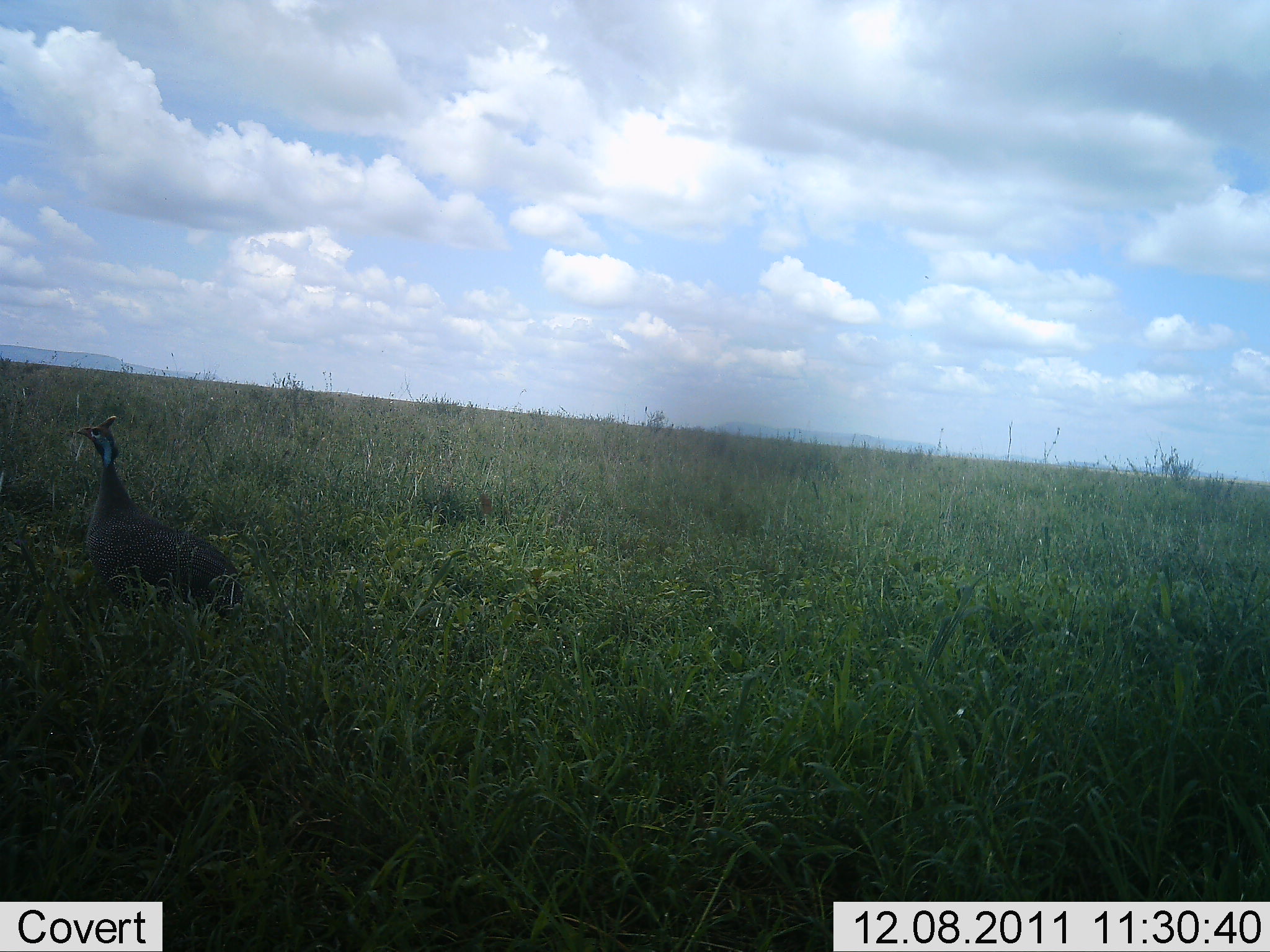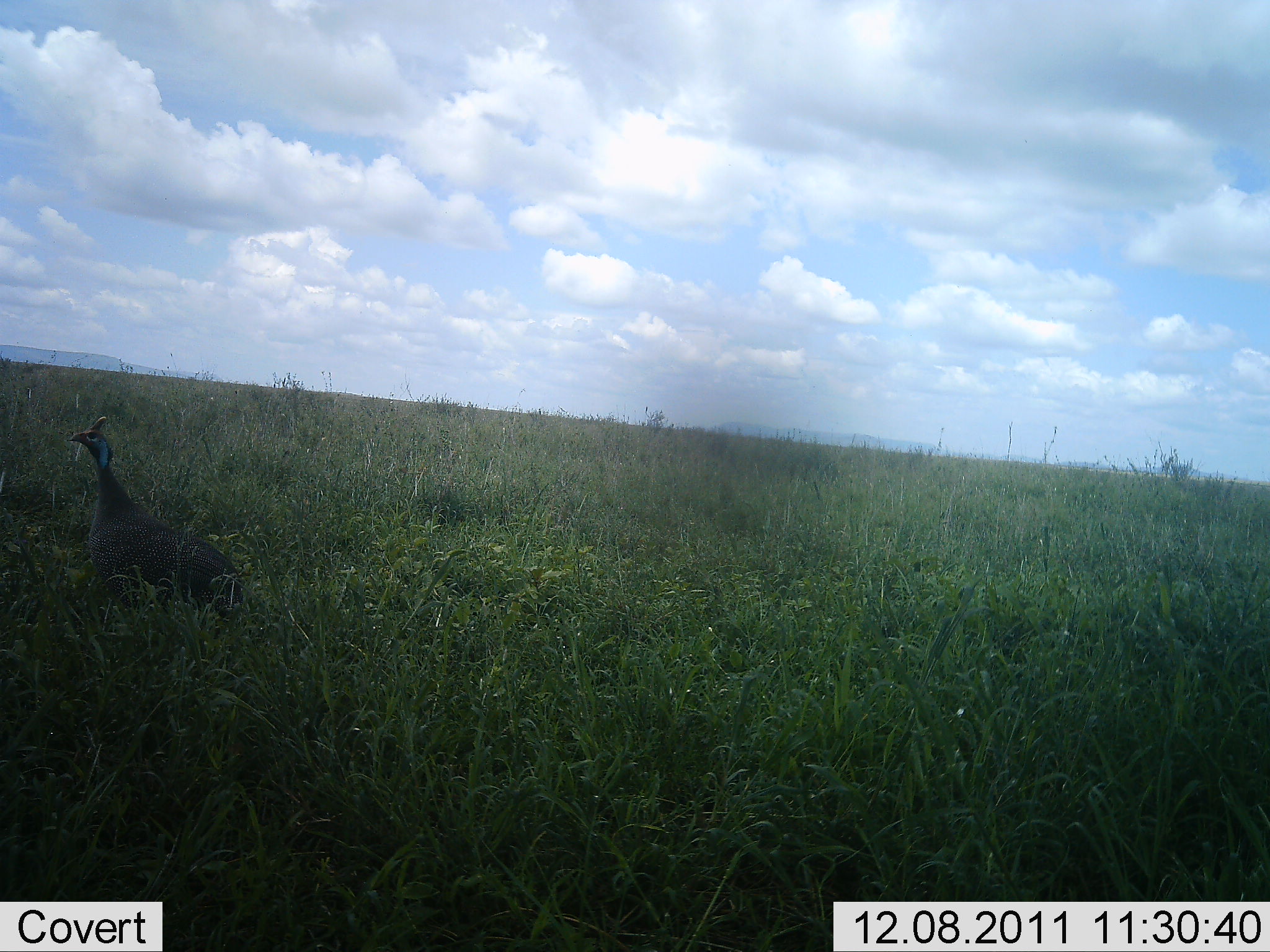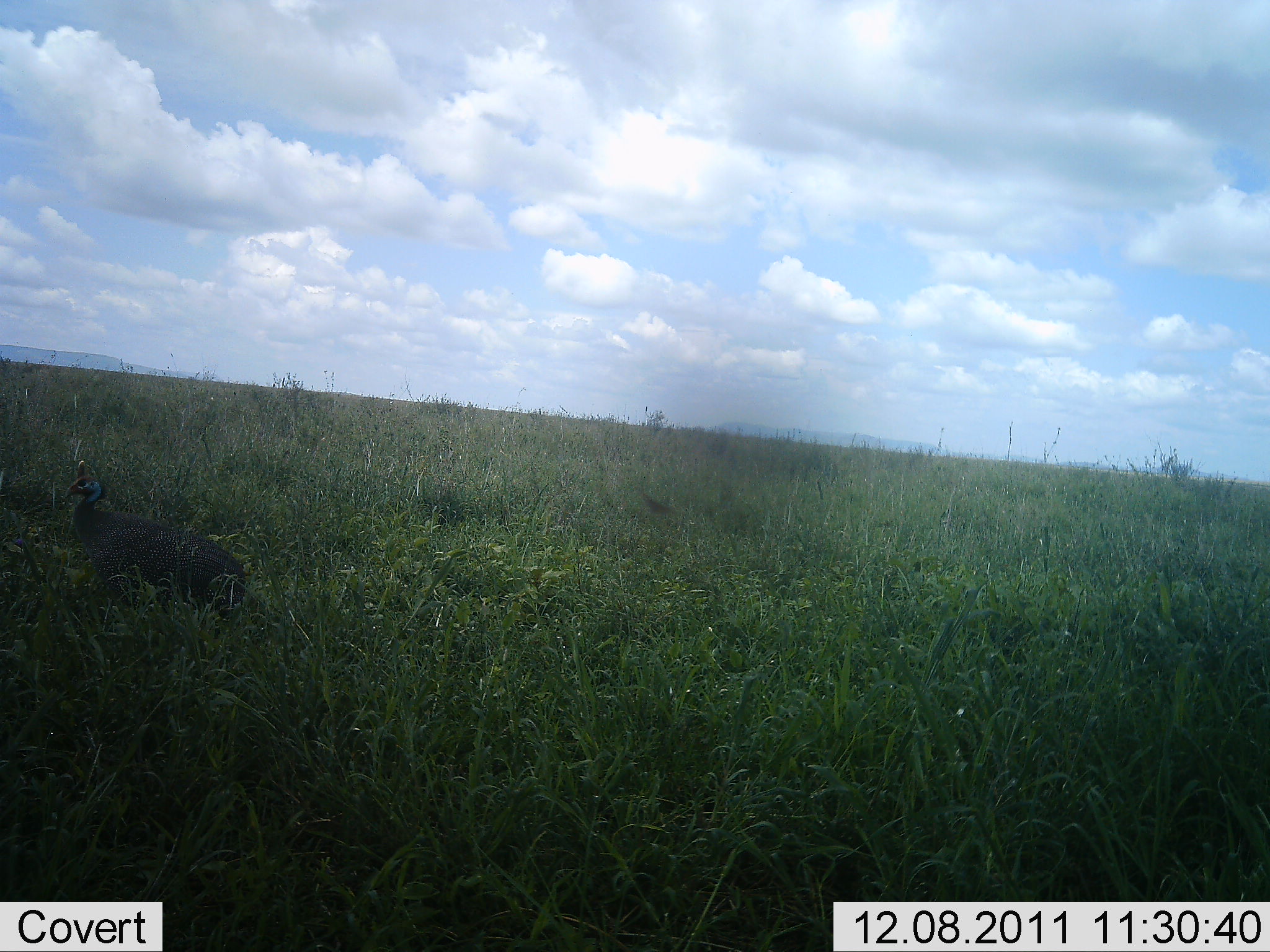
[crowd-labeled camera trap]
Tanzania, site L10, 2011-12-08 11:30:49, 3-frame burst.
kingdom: Animalia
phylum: Chordata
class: Aves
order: Galliformes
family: Numididae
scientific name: Numididae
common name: guinea fowl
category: guineafowl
Guineafowl (guinea fowl) (Numididae), count 1. Behavior (volunteer vote fractions): standing 91%, resting 0%, moving 9%, interacting 0%. Young present (vote fraction): 0%. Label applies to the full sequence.